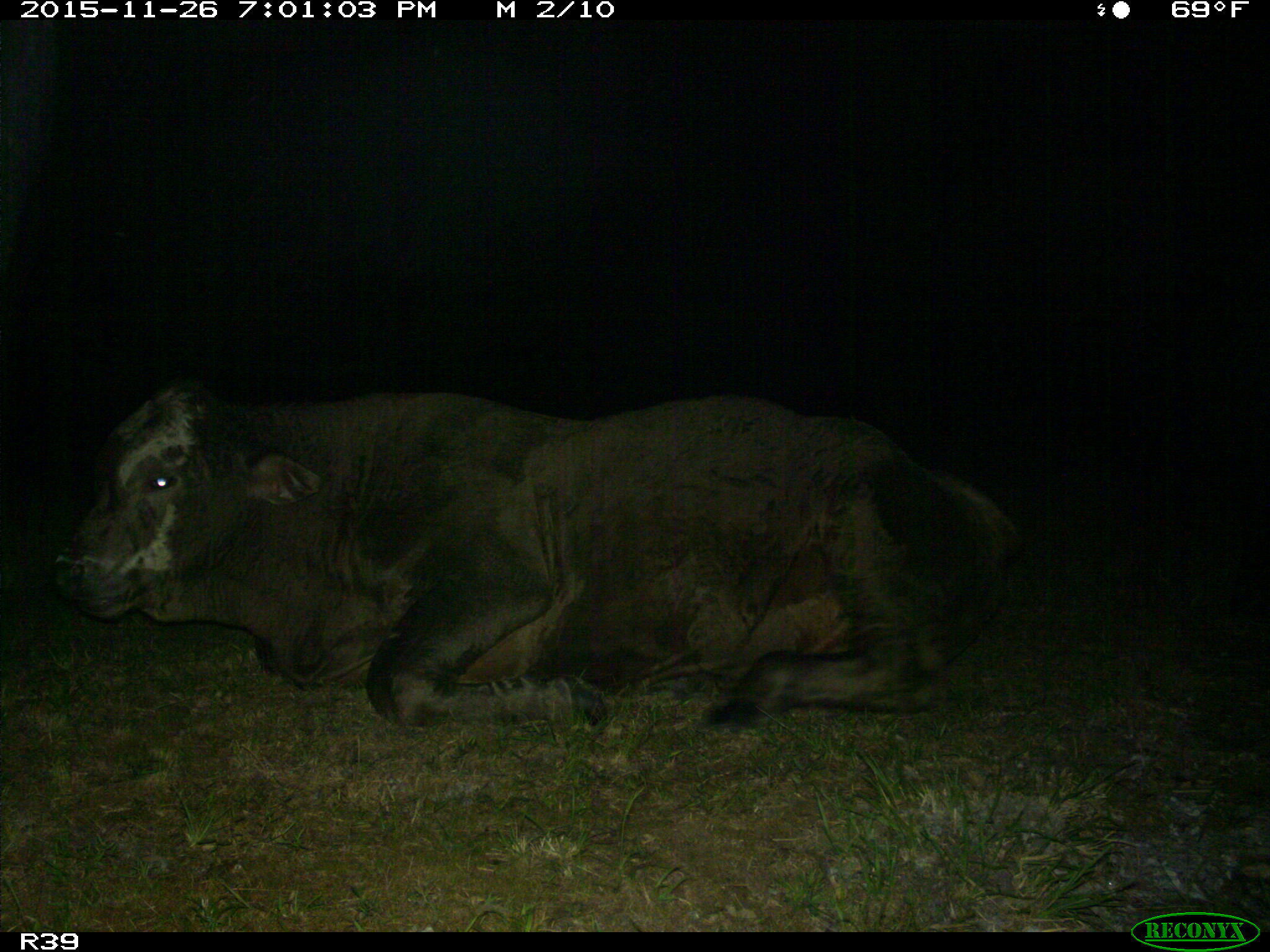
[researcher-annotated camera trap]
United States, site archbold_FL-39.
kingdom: Animalia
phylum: Chordata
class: Mammalia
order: Artiodactyla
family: Bovidae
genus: Bos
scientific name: Bos taurus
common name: domestic cow